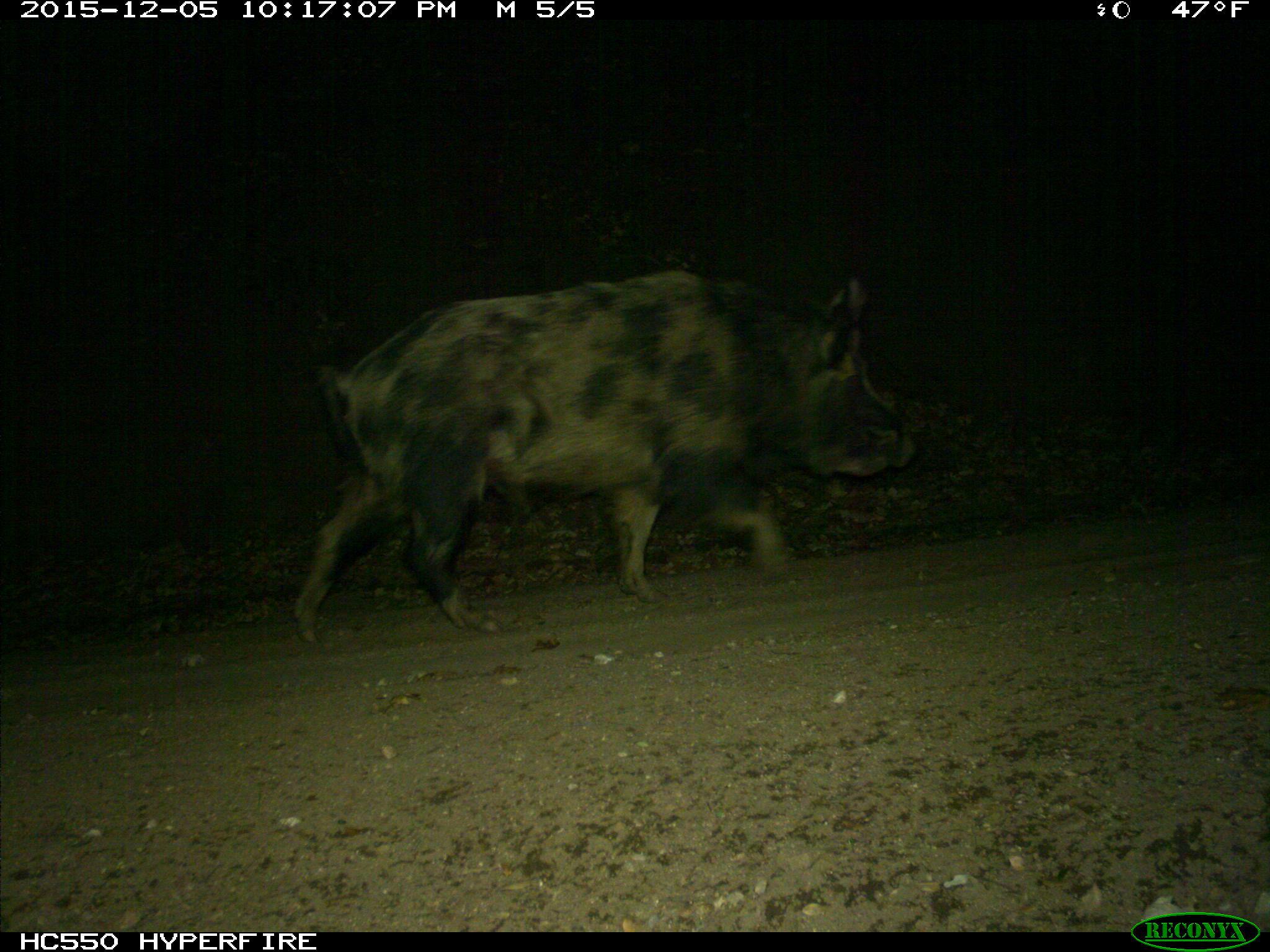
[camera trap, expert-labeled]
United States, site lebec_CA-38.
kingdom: Animalia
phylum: Chordata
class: Mammalia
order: Artiodactyla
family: Suidae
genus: Sus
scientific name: Sus scrofa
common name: wild boar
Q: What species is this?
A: Sus scrofa (wild boar).